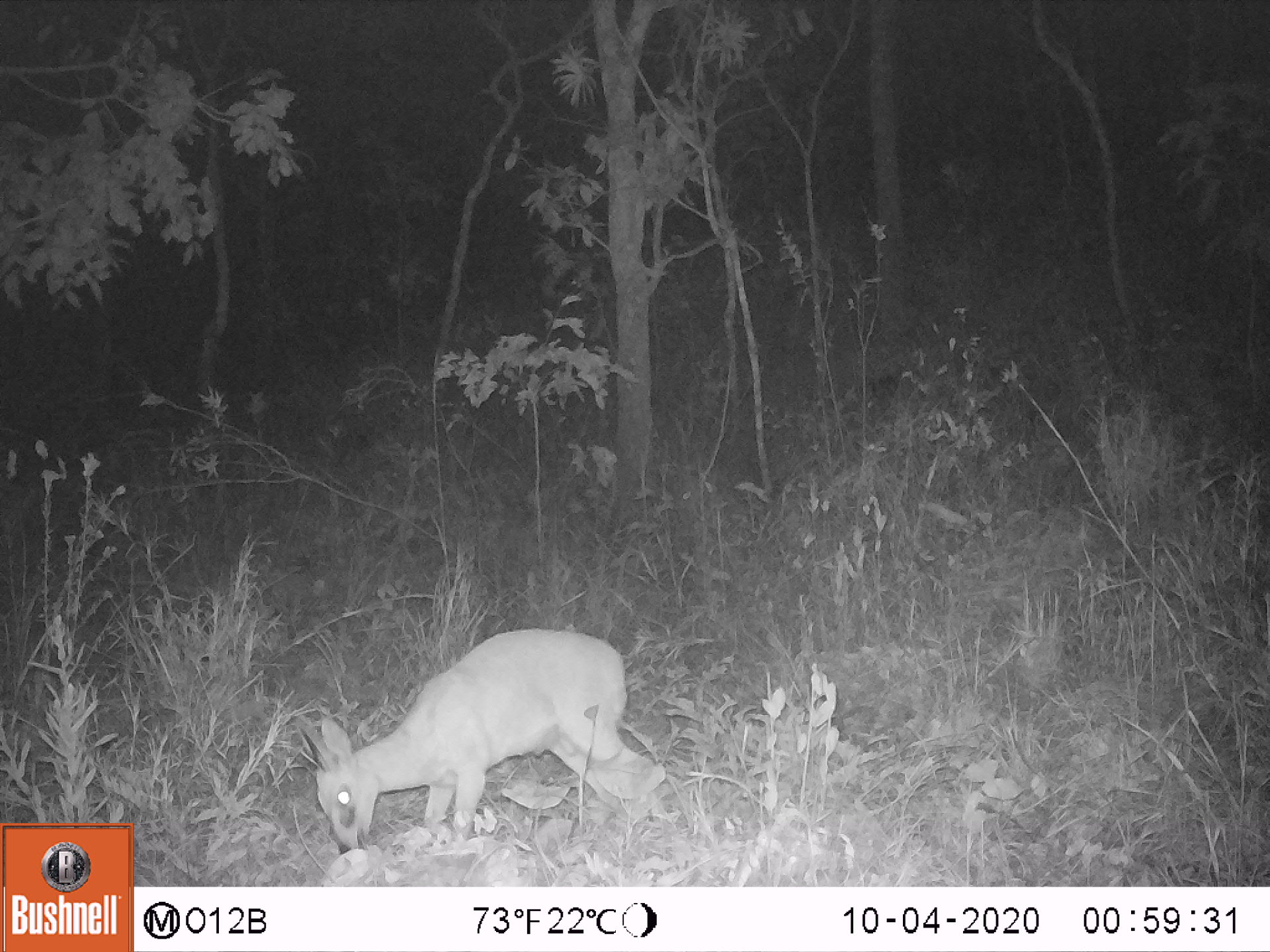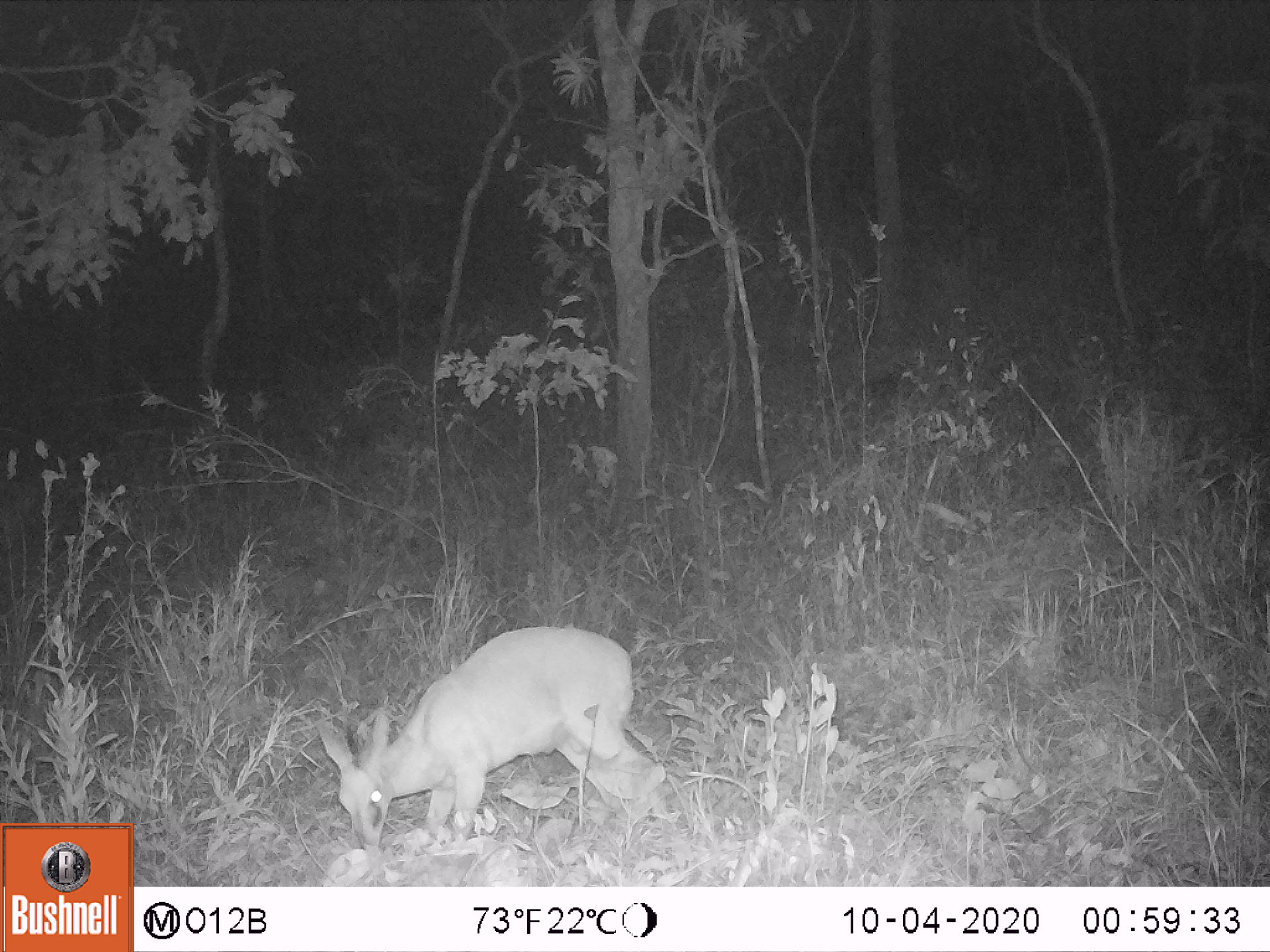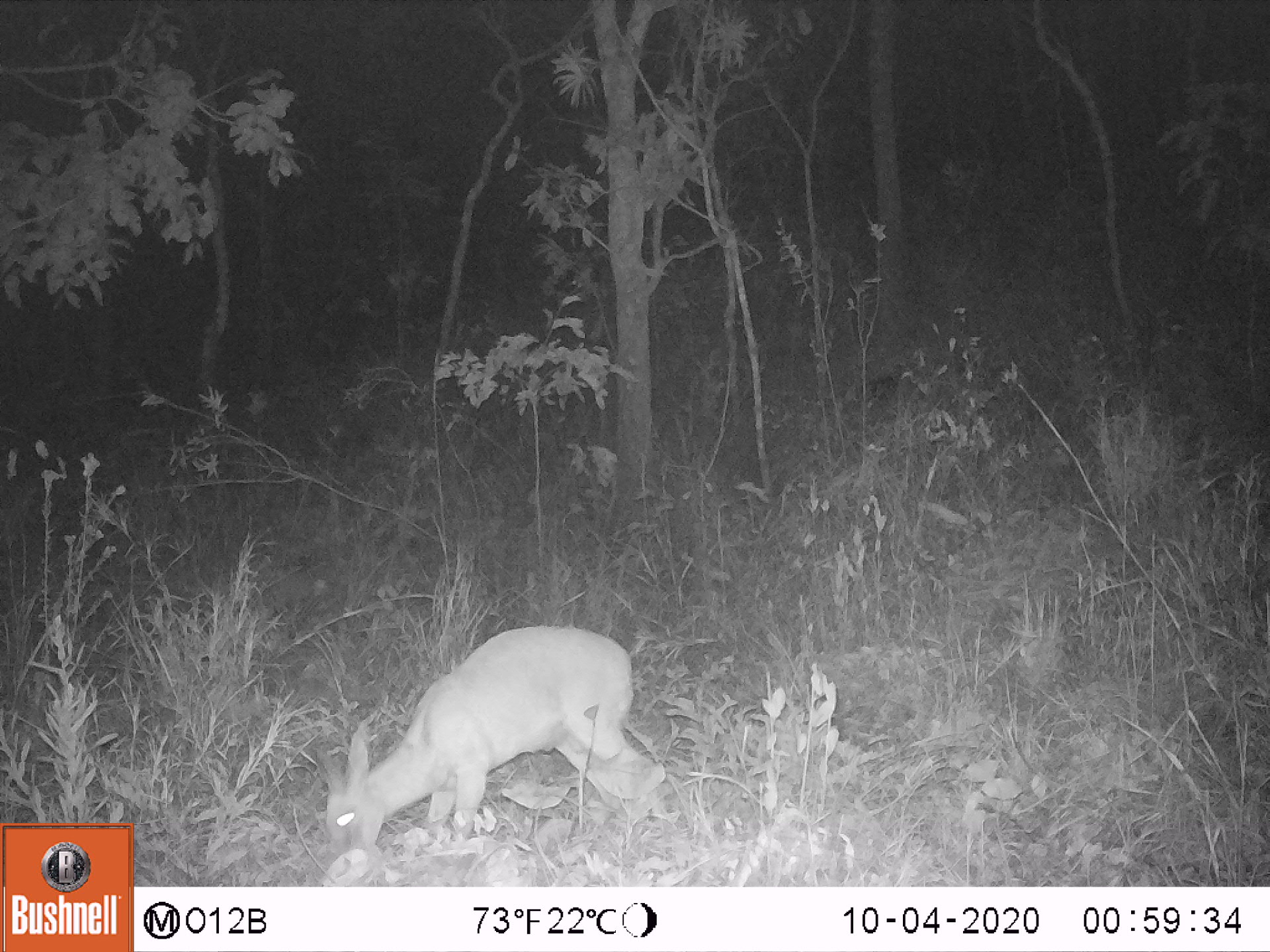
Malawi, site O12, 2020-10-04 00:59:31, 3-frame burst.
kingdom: Animalia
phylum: Chordata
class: Mammalia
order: Artiodactyla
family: Bovidae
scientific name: Antilopinae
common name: small antelope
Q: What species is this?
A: Small antelope (Antilopinae).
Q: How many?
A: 1.